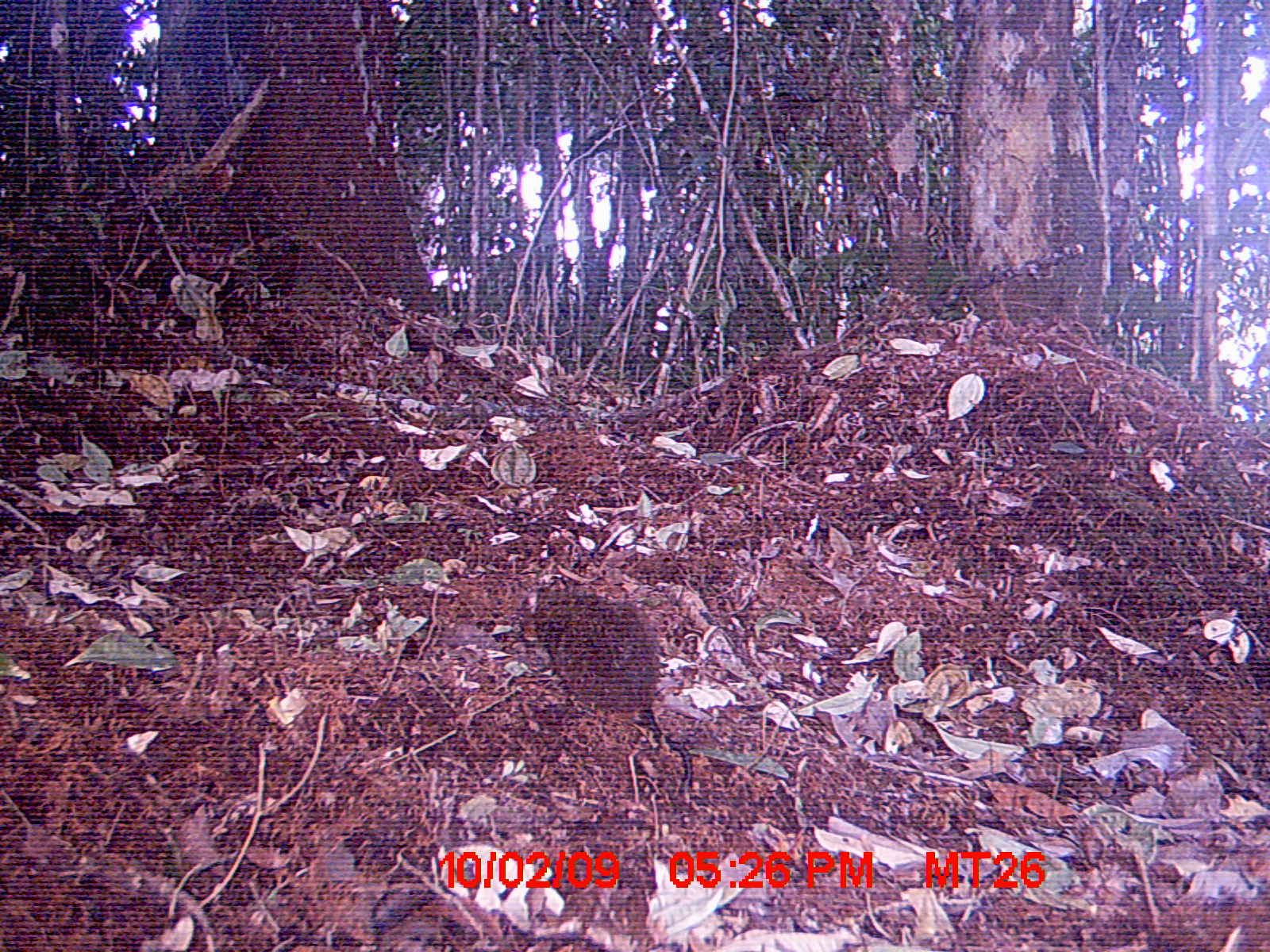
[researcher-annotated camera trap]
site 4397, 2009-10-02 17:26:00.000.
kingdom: Animalia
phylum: Chordata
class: Mammalia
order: Rodentia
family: Nesomyidae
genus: Nesomys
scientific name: Nesomys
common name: nesomys rodents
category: nesomys sp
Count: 1.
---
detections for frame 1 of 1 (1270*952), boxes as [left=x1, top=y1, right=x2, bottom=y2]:
nesomys sp: [left=517, top=583, right=694, bottom=804]